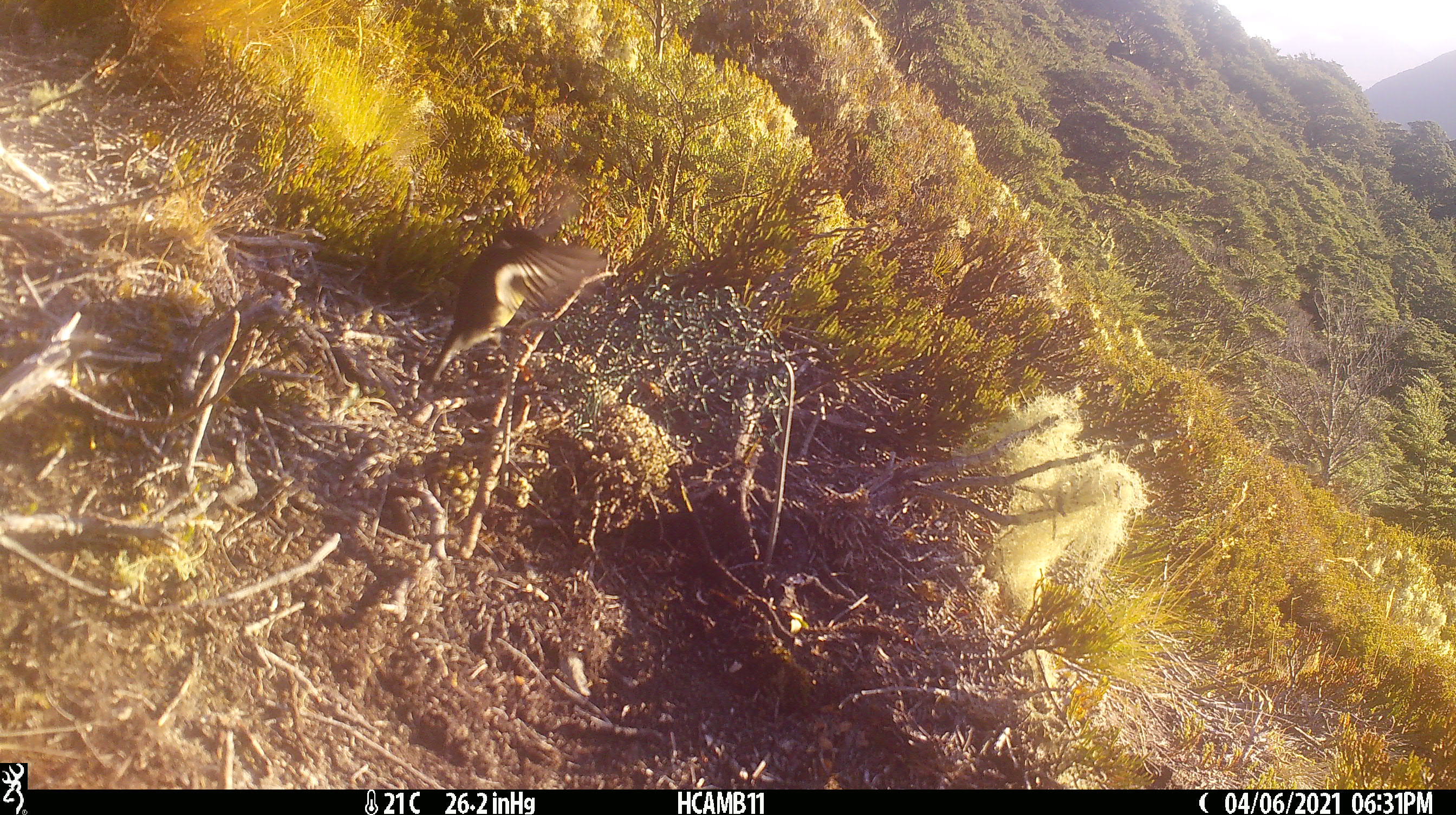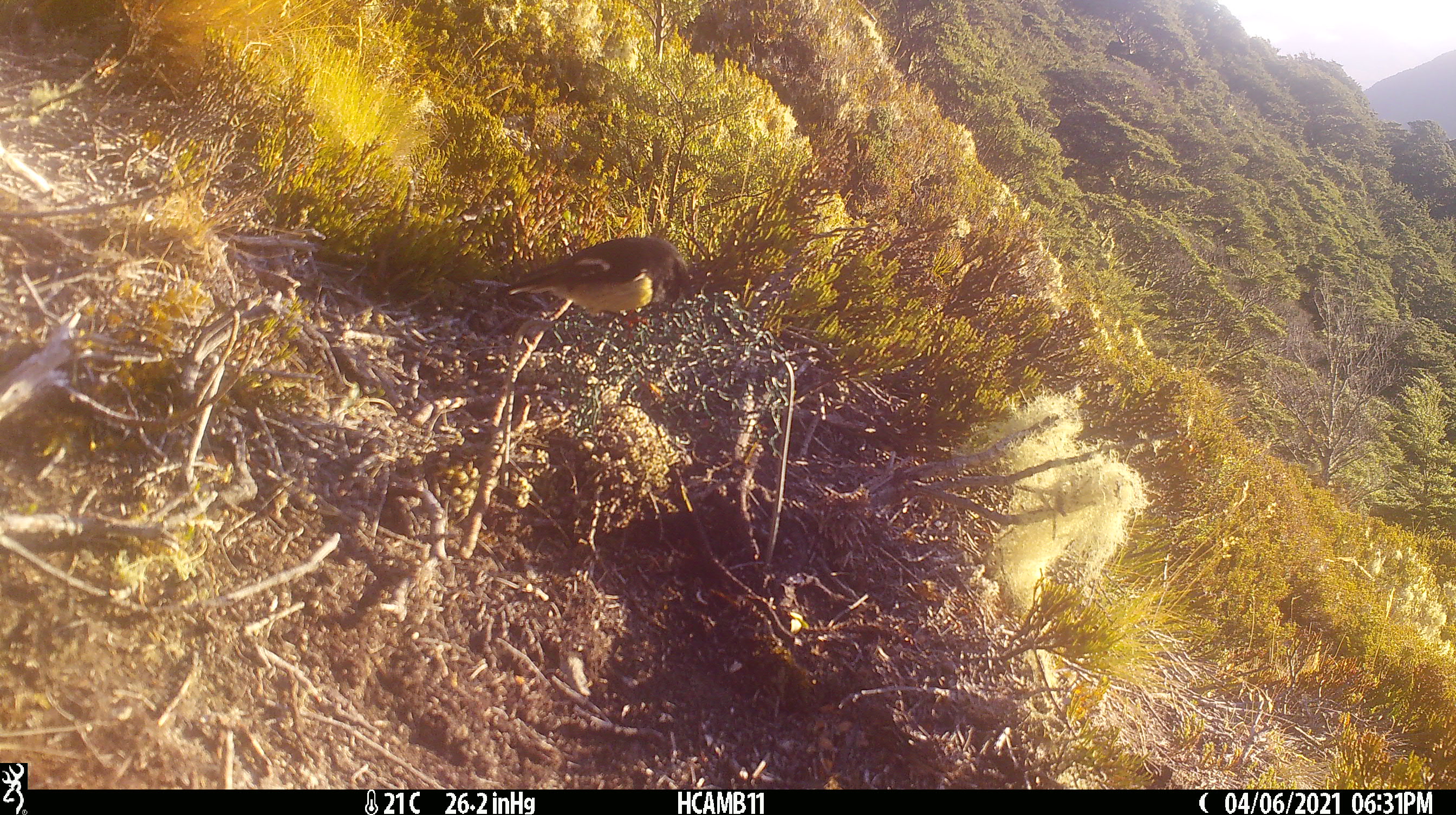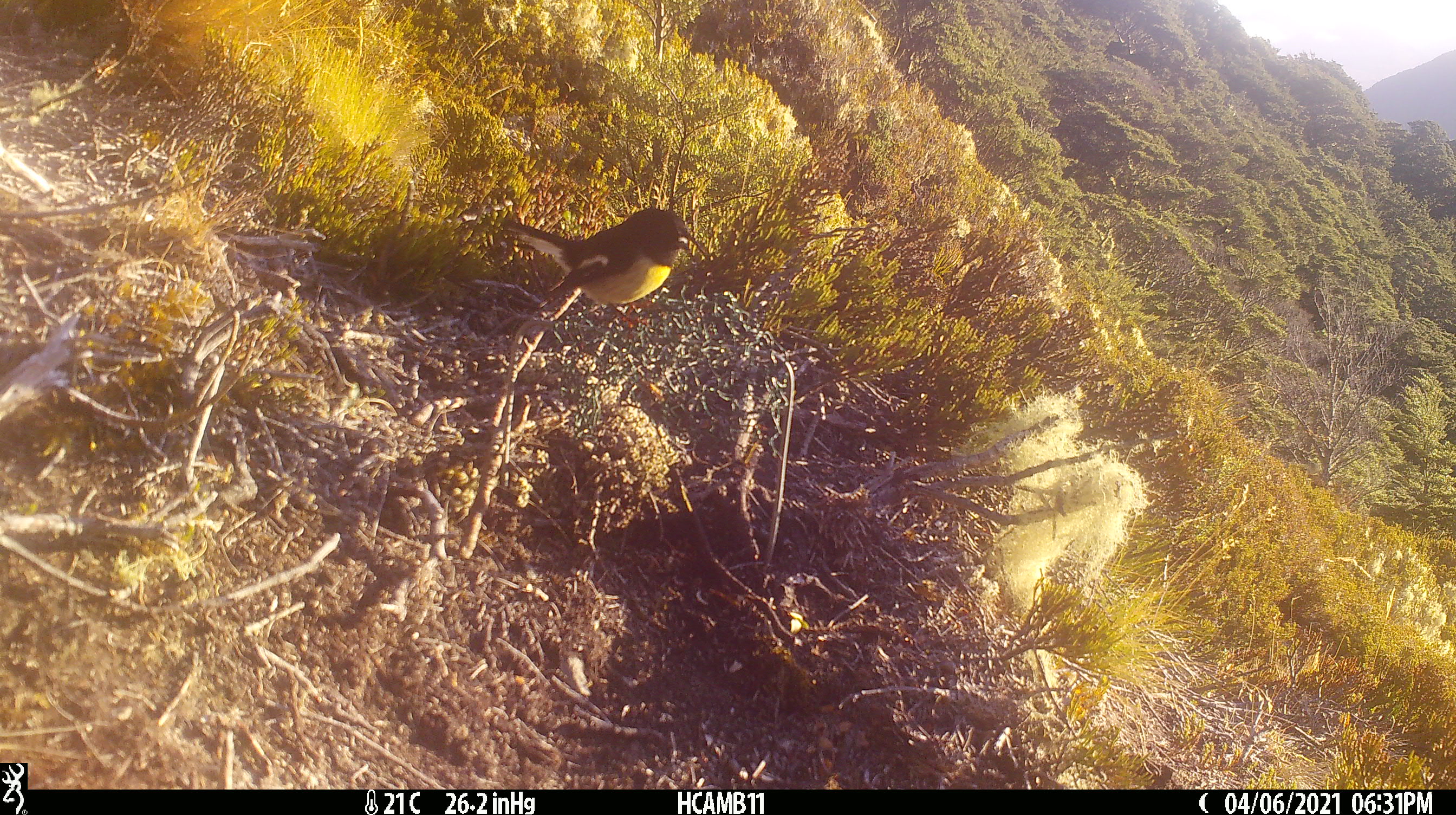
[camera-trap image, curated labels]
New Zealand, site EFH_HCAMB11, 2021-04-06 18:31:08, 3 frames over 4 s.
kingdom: Animalia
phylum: Chordata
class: Aves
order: Passeriformes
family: Petroicidae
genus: Petroica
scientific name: Petroica macrocephala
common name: tomtit